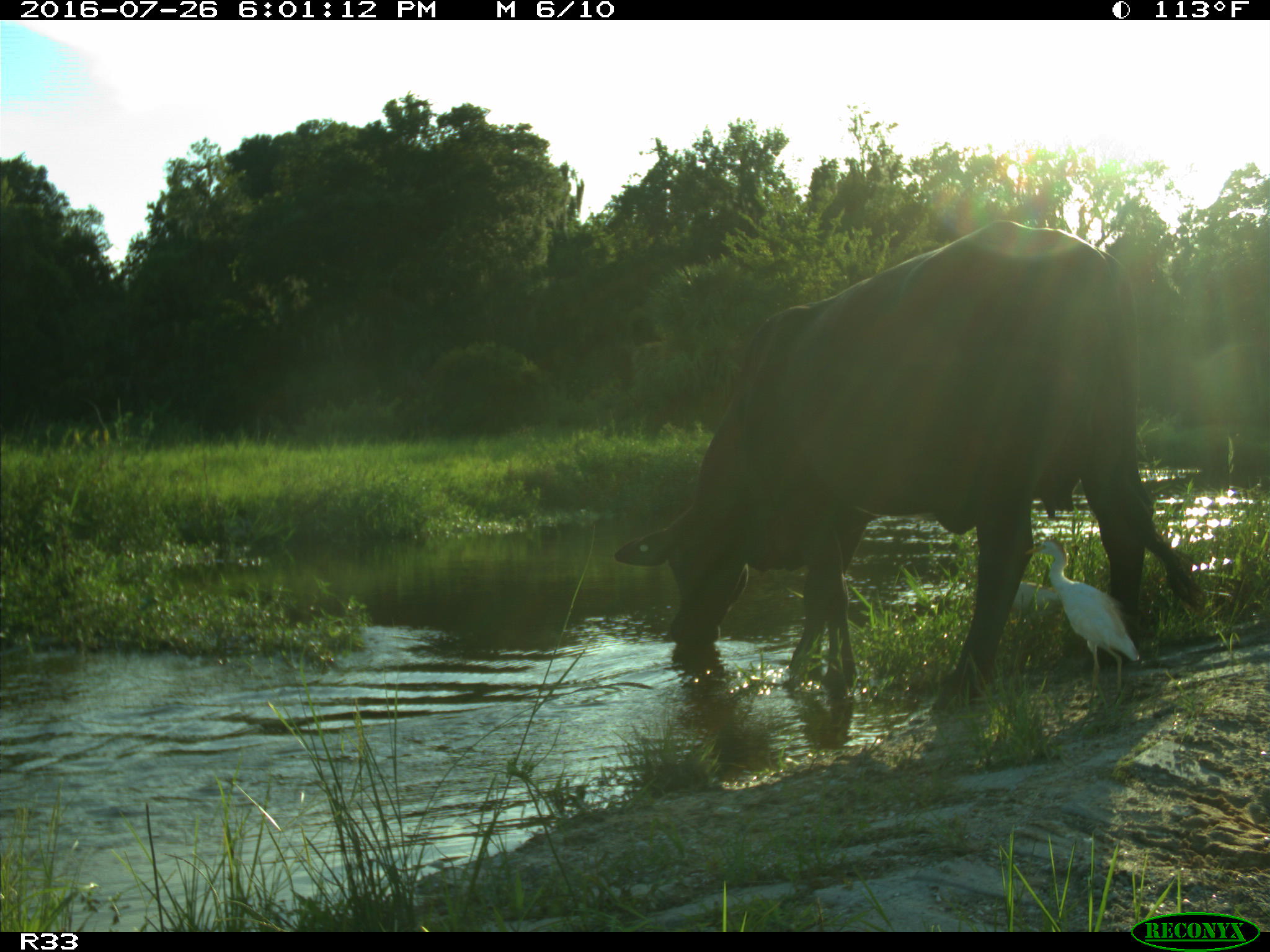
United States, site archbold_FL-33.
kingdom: Animalia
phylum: Chordata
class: Mammalia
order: Artiodactyla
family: Bovidae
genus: Bos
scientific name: Bos taurus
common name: domestic cow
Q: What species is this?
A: Bos taurus (domestic cow).